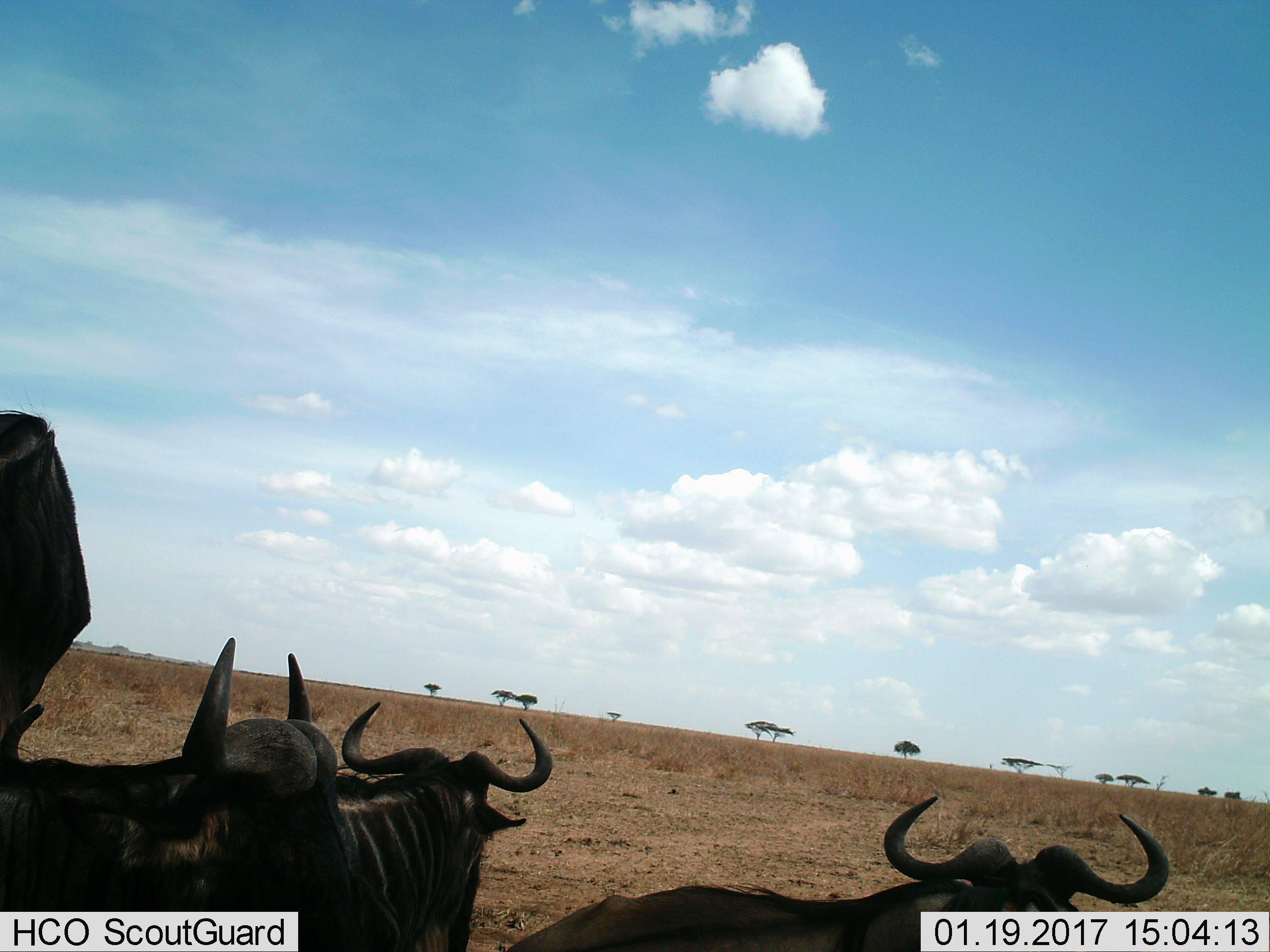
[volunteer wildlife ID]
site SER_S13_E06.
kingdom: Animalia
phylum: Chordata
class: Mammalia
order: Artiodactyla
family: Bovidae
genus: Connochaetes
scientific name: Connochaetes taurinus taurinus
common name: blue wildebeest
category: wildebeestblue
Wildebeestblue (blue wildebeest) (Connochaetes taurinus taurinus), count 4. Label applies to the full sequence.